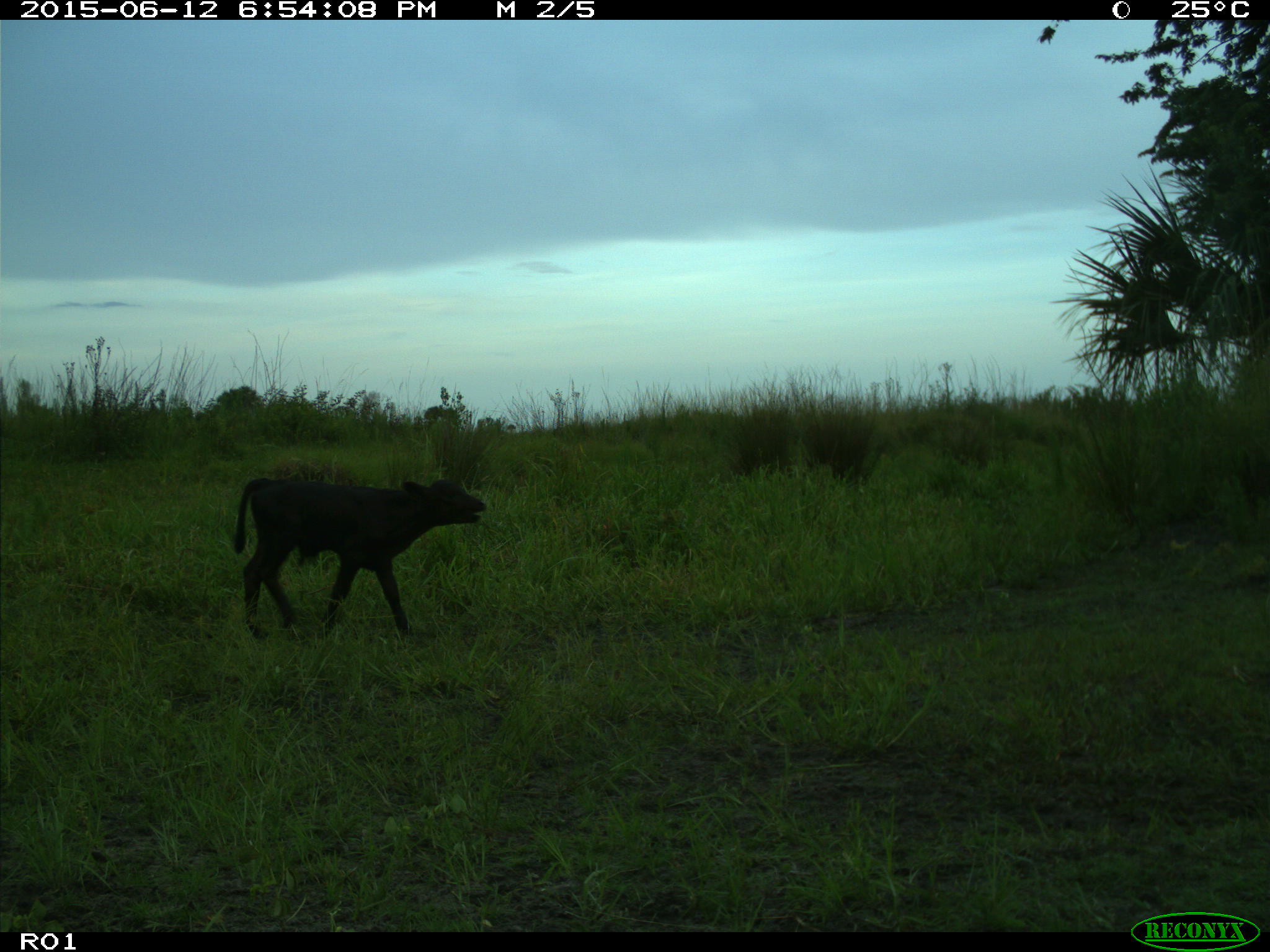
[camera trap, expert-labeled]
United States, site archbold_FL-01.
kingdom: Animalia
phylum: Chordata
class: Mammalia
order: Artiodactyla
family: Bovidae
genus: Bos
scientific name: Bos taurus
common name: domestic cow